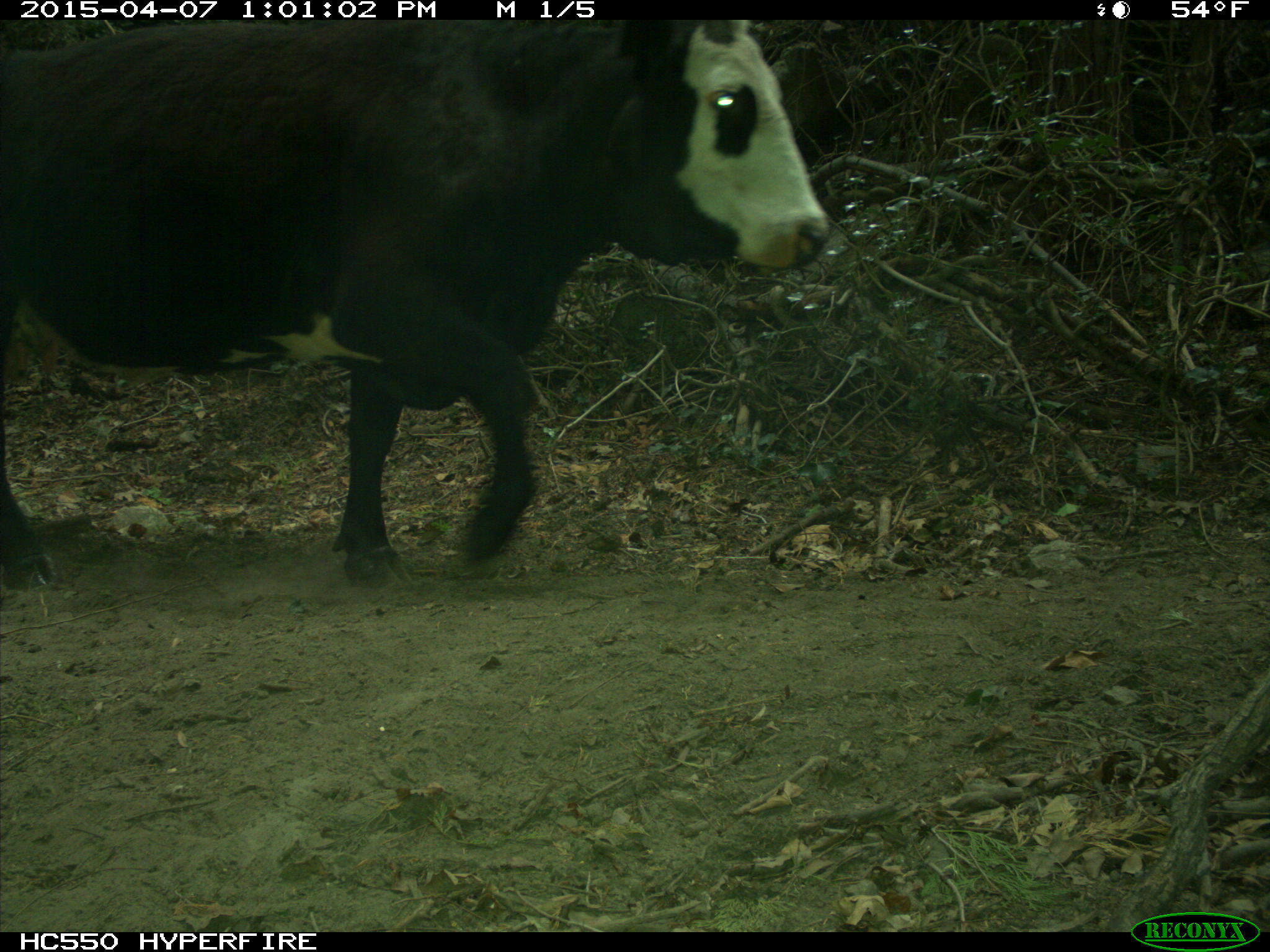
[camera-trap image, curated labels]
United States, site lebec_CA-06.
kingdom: Animalia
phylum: Chordata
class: Mammalia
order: Artiodactyla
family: Bovidae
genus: Bos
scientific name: Bos taurus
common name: domestic cow